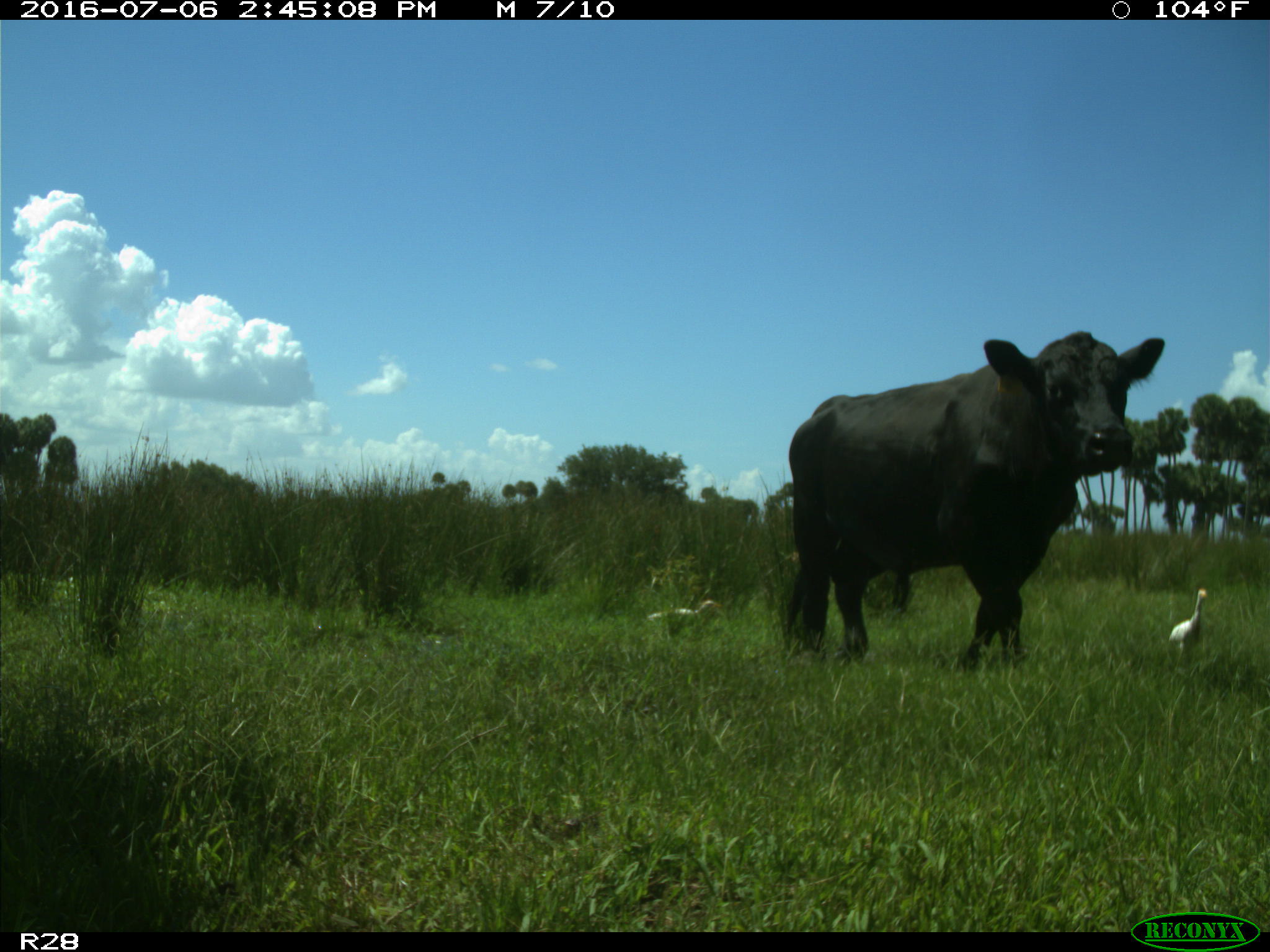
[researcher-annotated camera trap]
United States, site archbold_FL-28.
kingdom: Animalia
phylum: Chordata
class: Mammalia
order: Artiodactyla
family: Bovidae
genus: Bos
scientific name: Bos taurus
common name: domestic cow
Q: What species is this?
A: Bos taurus (domestic cow).